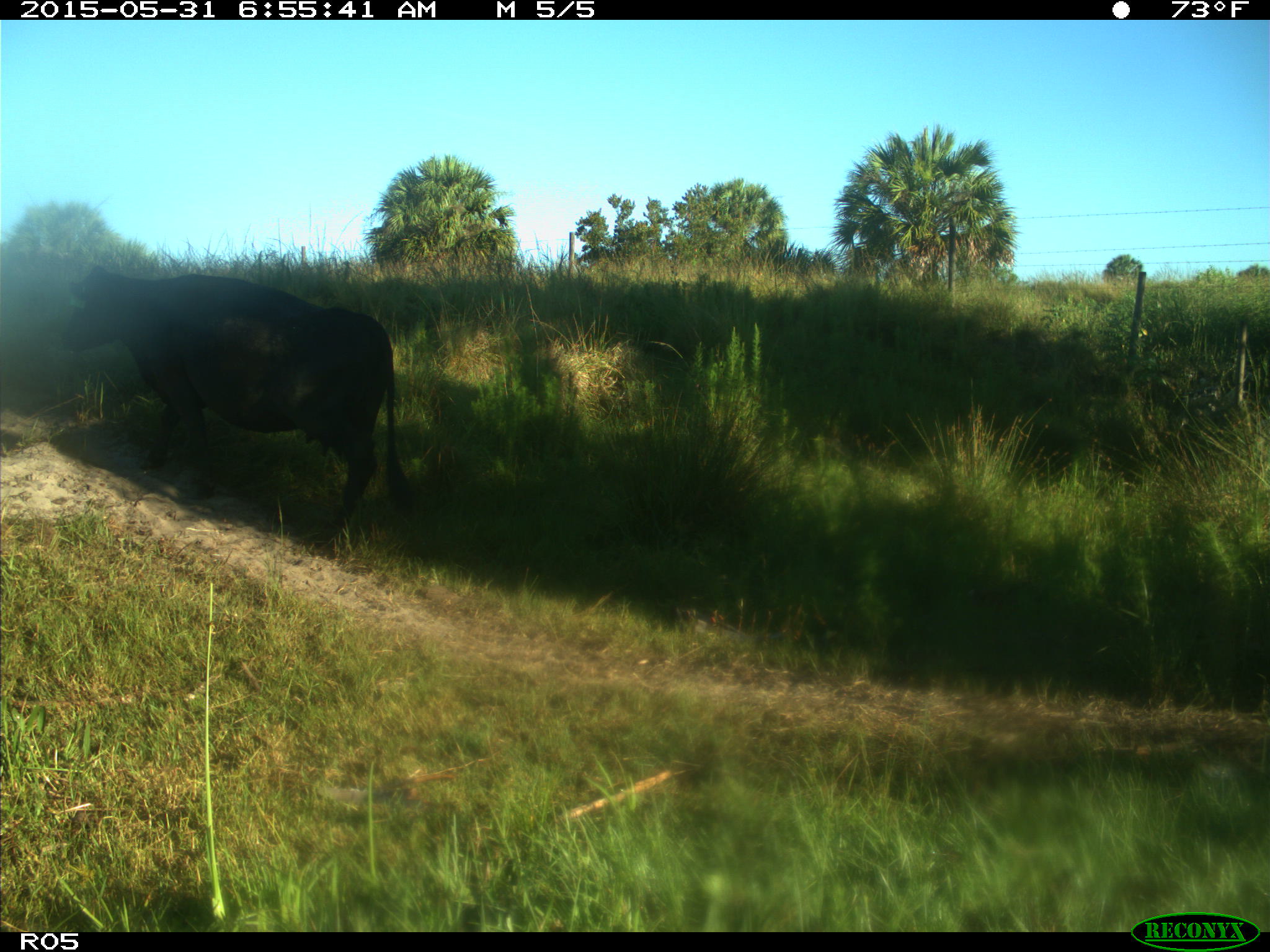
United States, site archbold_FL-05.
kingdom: Animalia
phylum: Chordata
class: Mammalia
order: Artiodactyla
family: Bovidae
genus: Bos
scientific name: Bos taurus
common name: domestic cow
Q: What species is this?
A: Bos taurus (domestic cow).